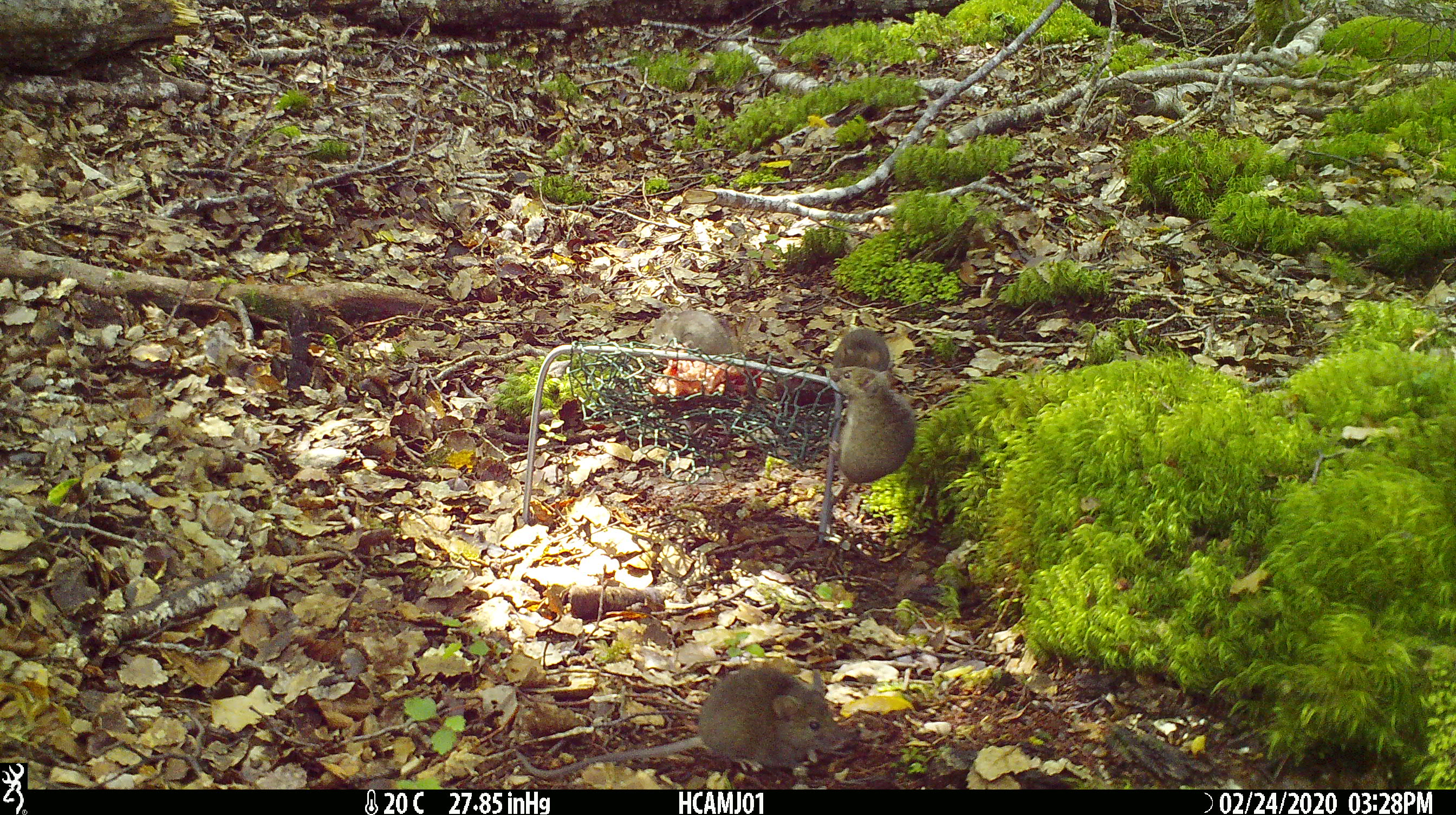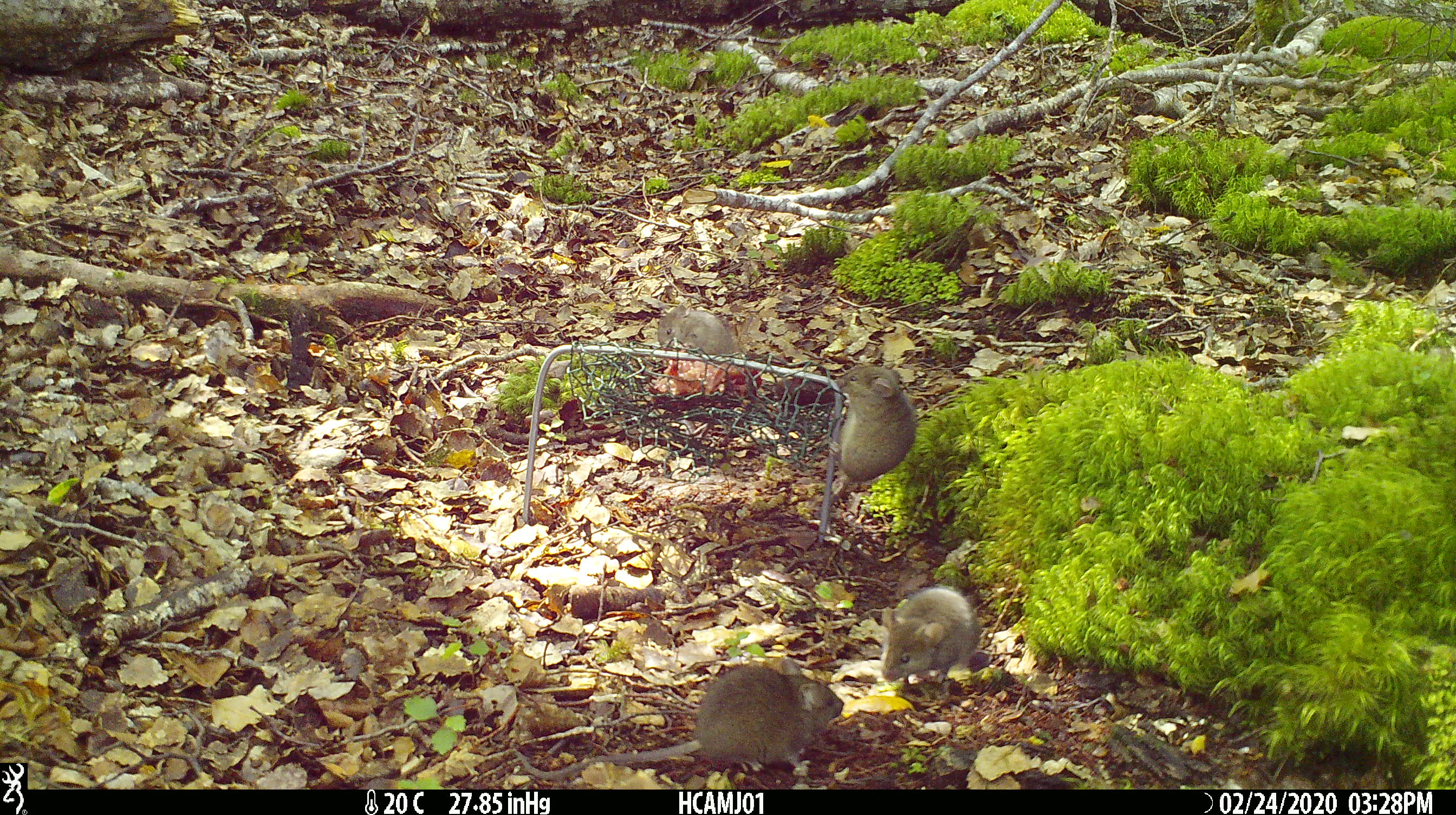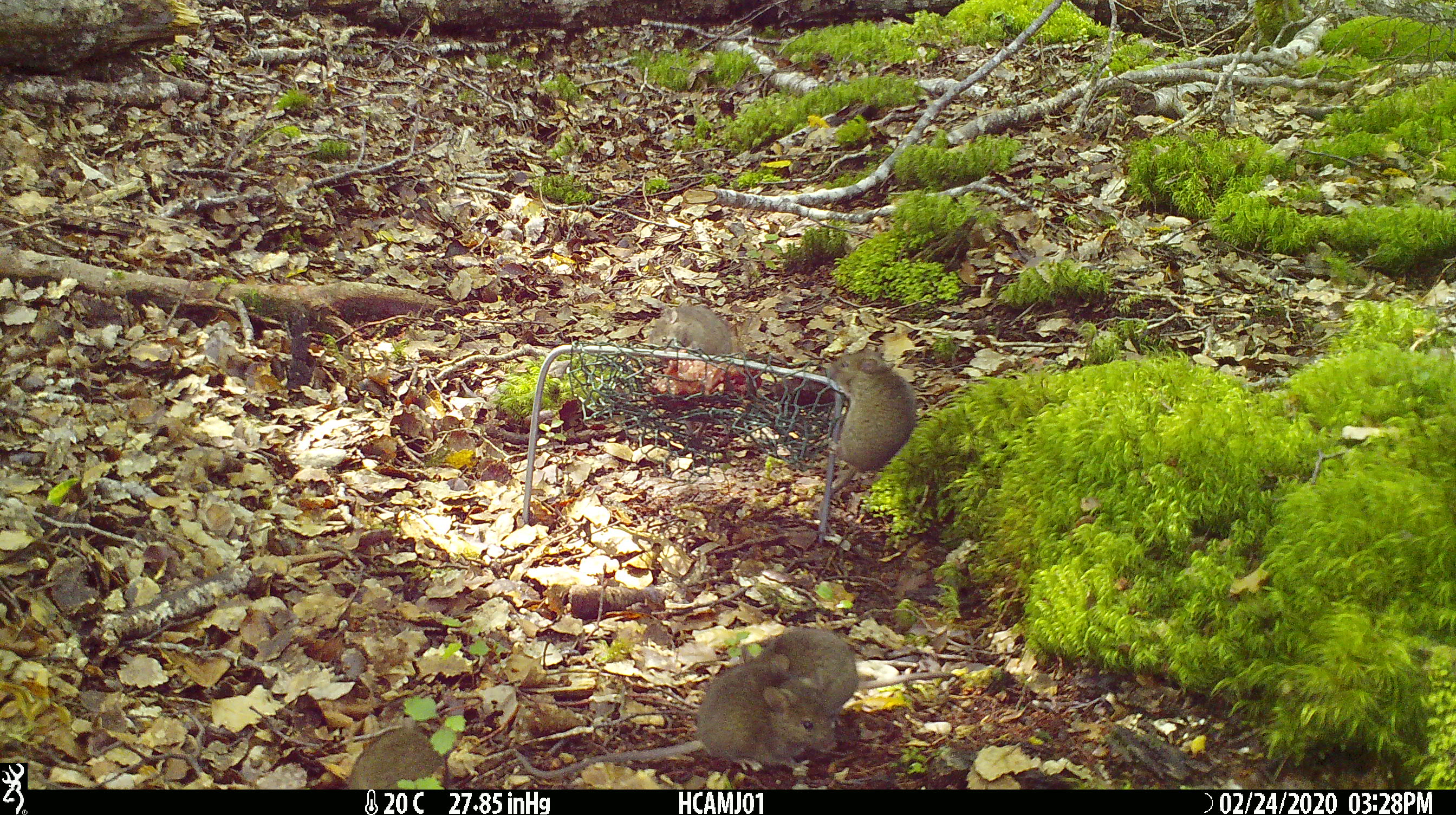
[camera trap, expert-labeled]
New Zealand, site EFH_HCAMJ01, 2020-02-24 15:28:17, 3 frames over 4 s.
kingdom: Animalia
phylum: Chordata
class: Mammalia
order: Rodentia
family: Muridae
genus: Mus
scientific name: Mus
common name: mouse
Mouse (Mus).